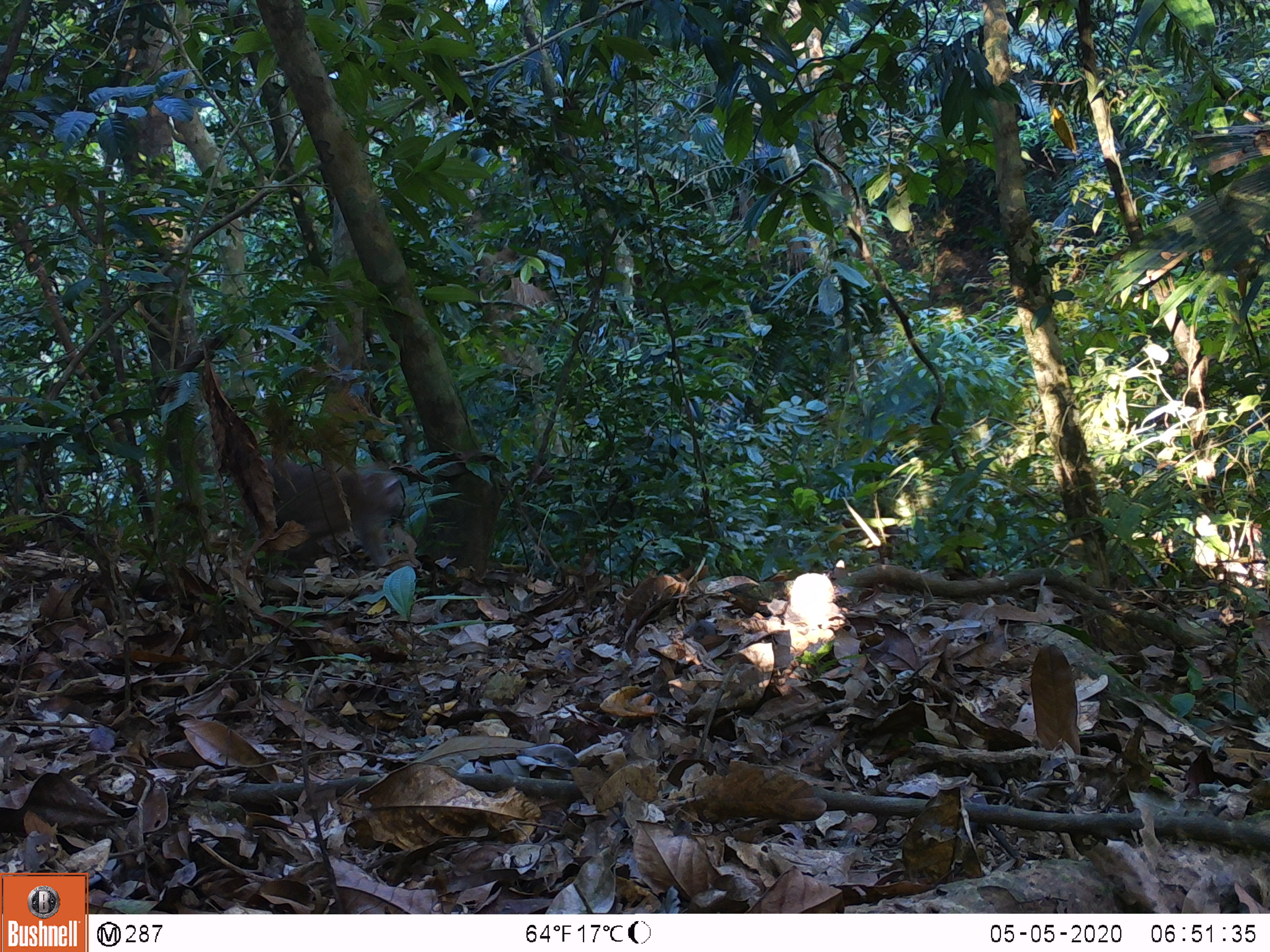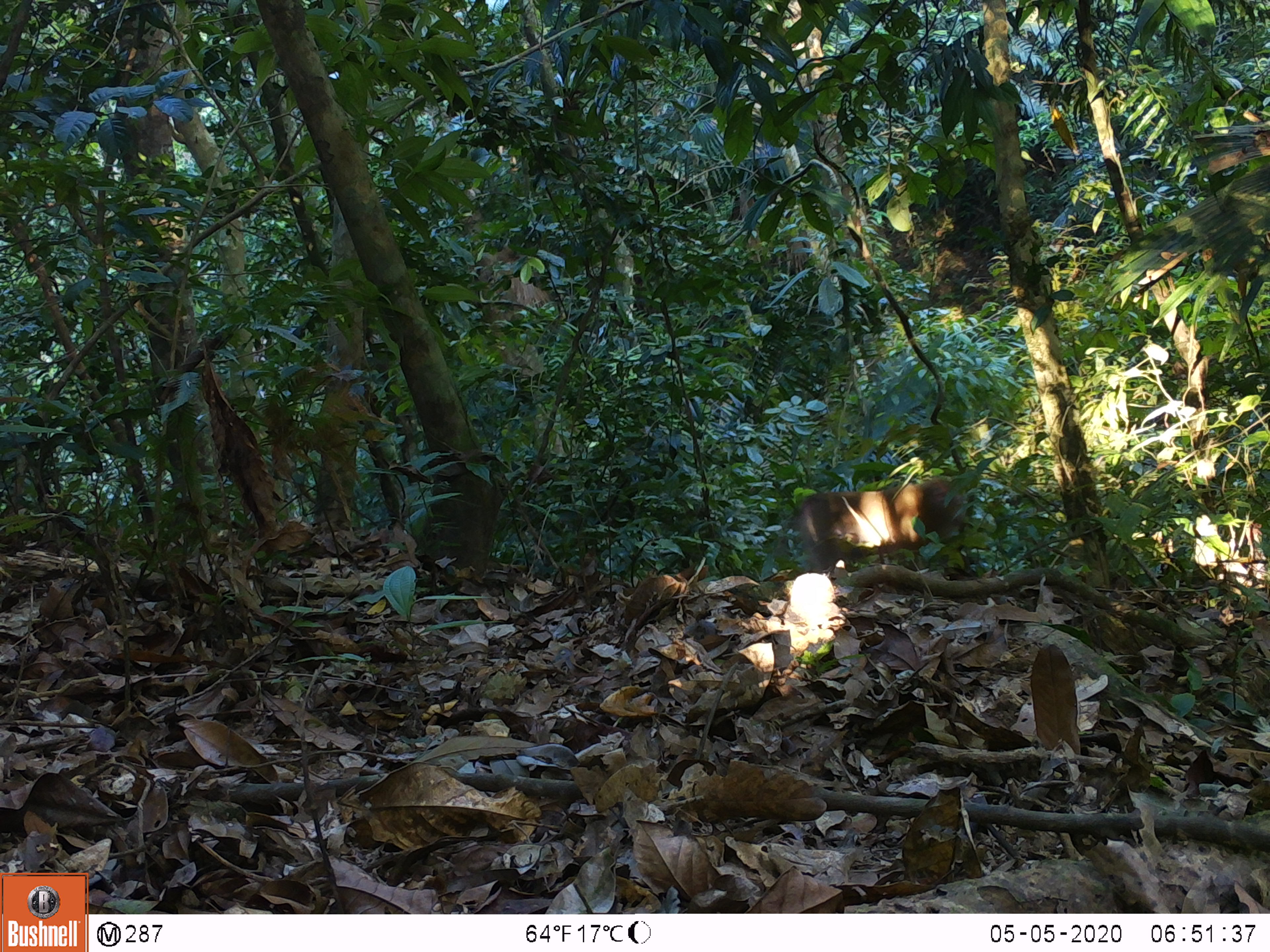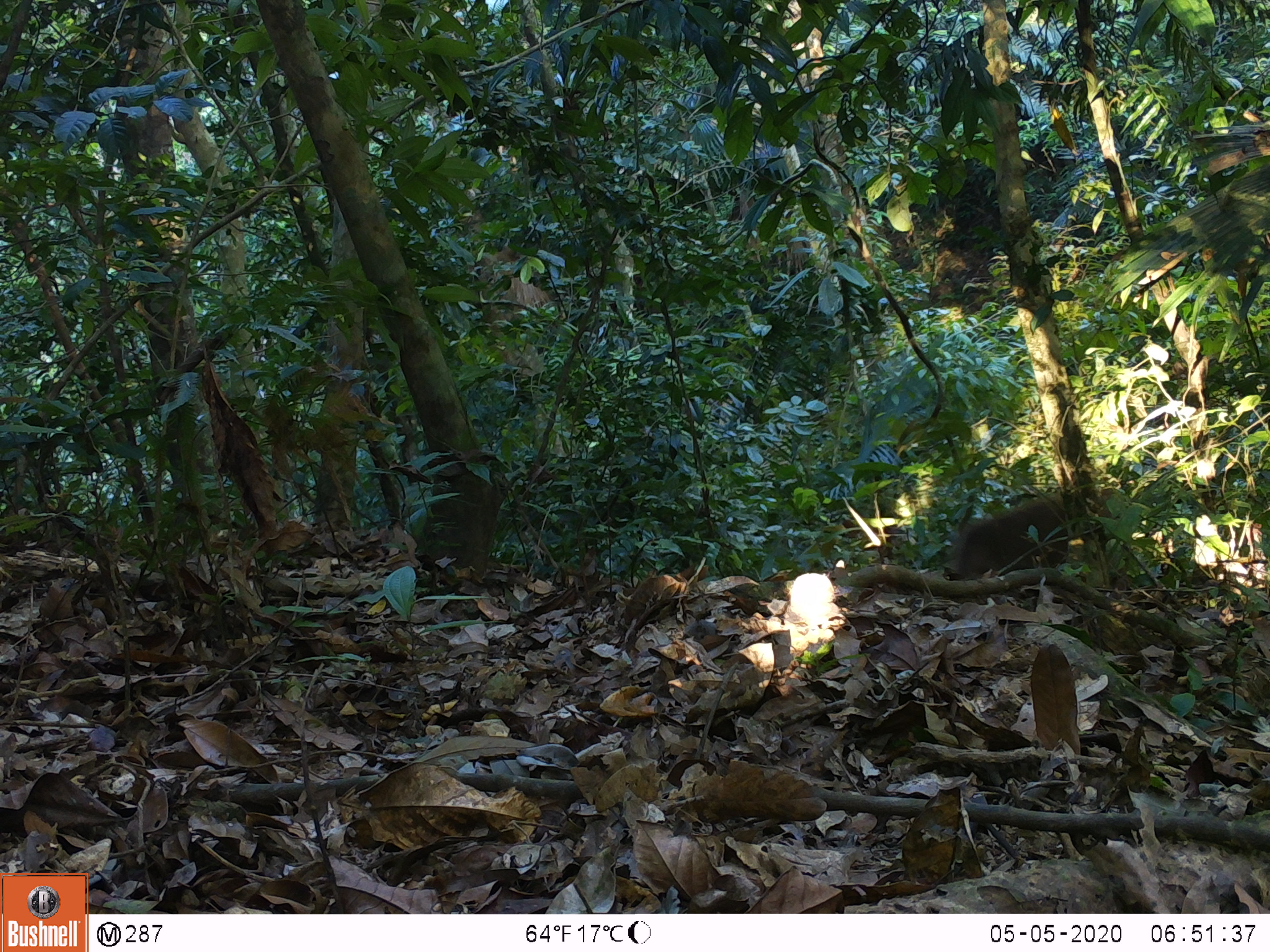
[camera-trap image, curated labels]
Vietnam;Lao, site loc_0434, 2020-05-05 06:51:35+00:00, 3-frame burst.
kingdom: Animalia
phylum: Chordata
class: Mammalia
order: Primates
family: Cercopithecidae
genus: Macaca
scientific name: Macaca nemestrina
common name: pig-tailed macaque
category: pig tailed macaque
Pig tailed macaque (pig-tailed macaque) (Macaca nemestrina). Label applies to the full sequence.